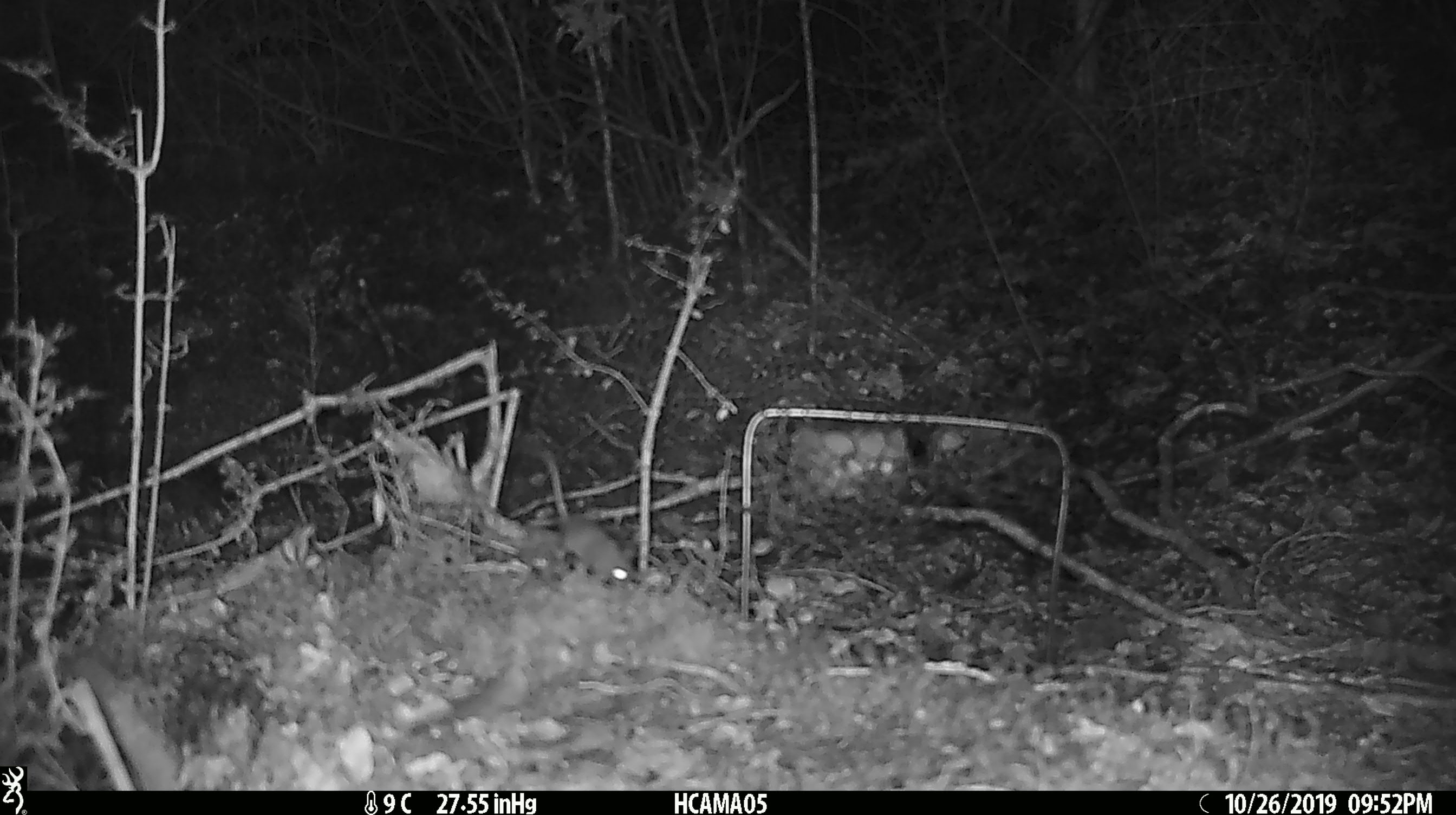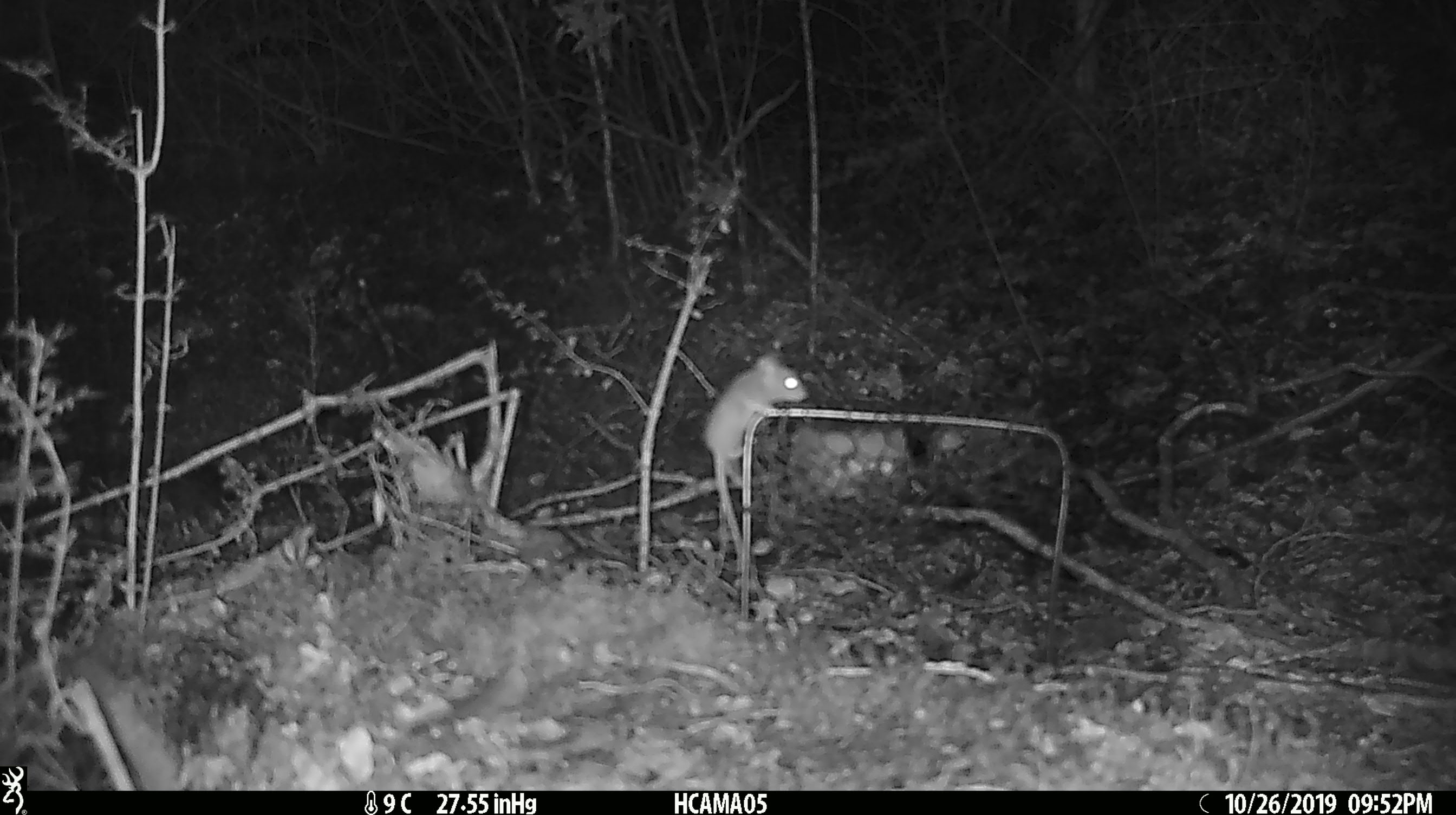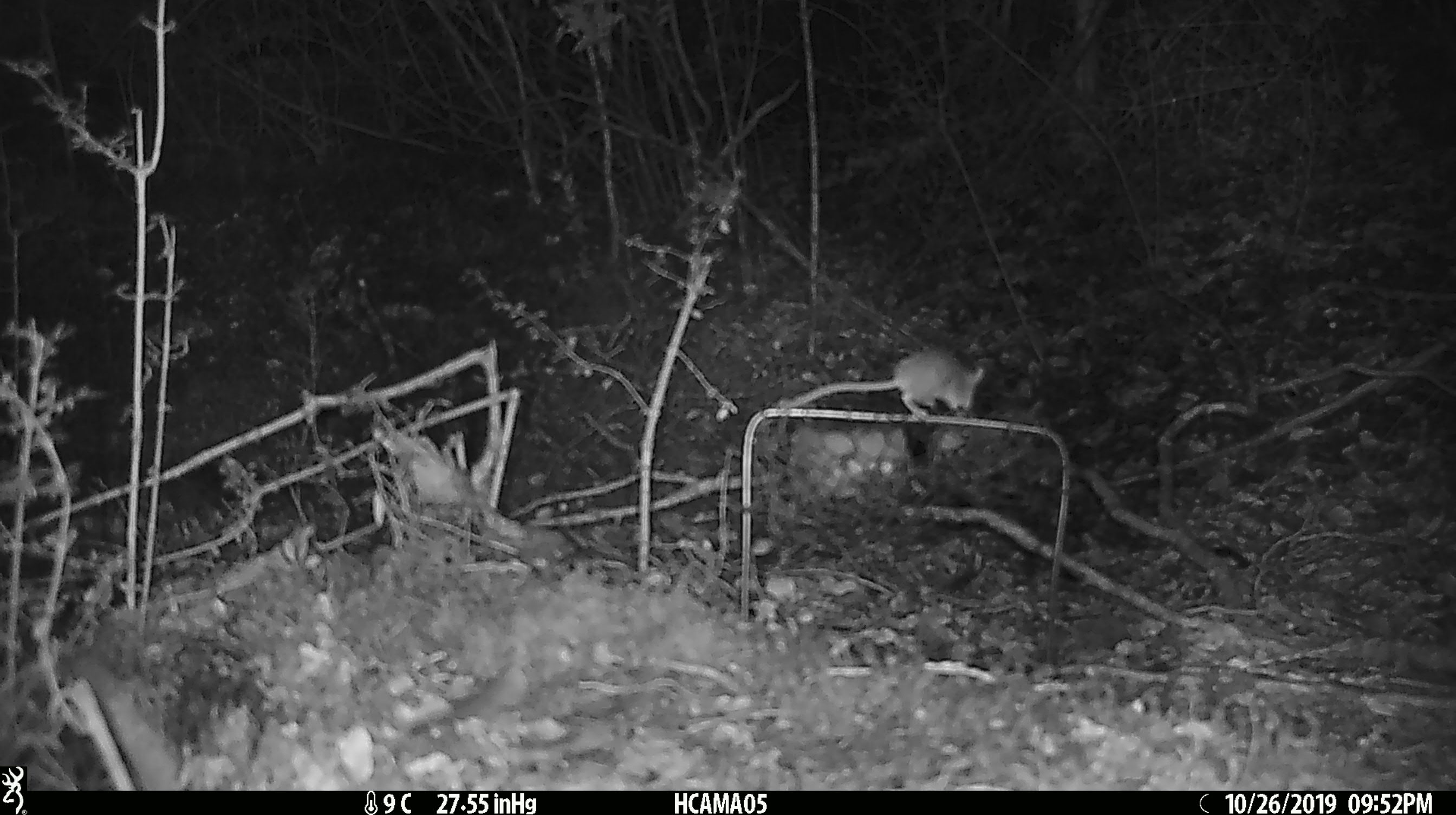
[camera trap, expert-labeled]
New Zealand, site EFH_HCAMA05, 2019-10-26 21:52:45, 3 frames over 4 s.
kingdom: Animalia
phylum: Chordata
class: Mammalia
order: Rodentia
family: Muridae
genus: Mus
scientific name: Mus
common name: mouse